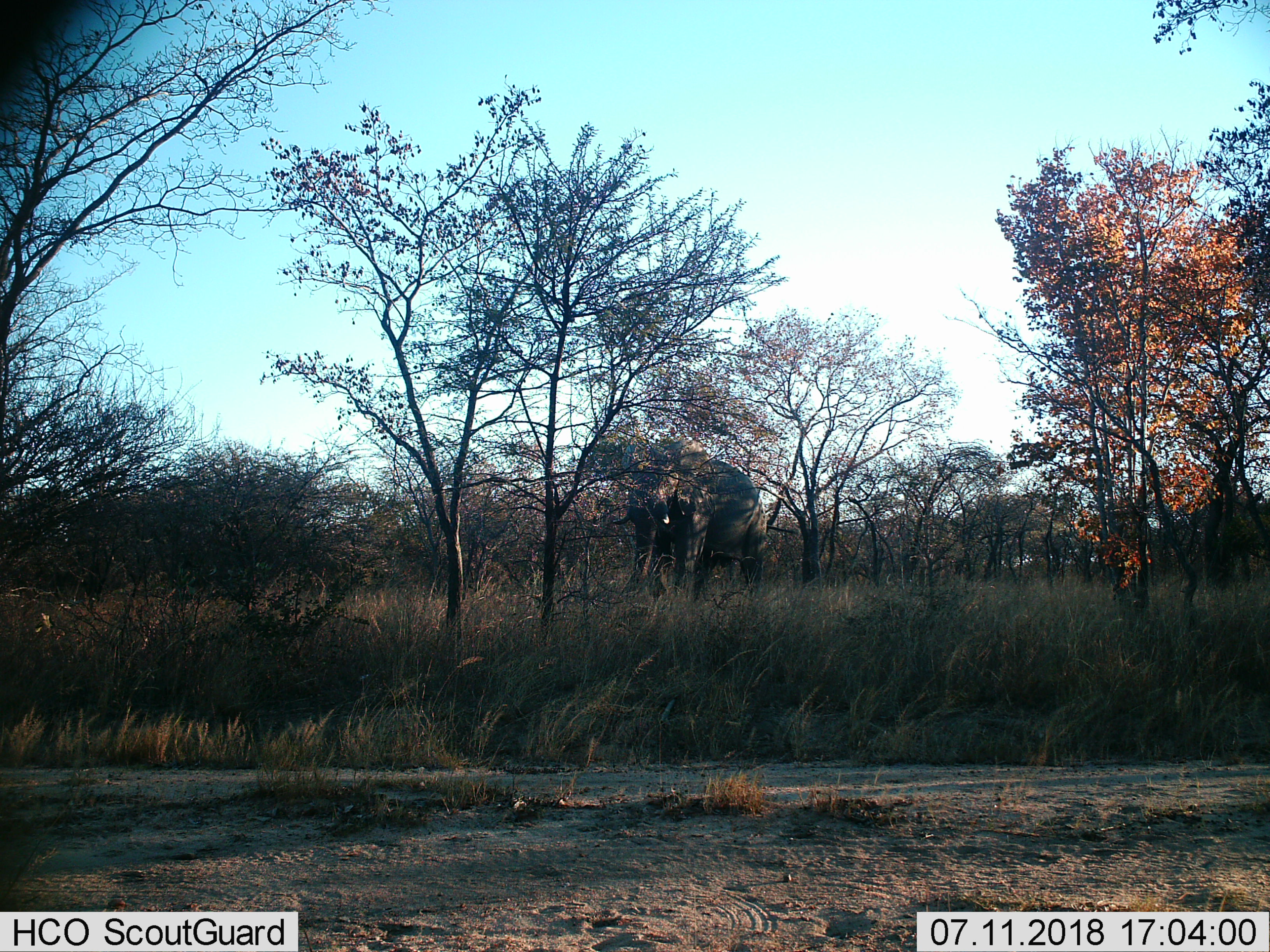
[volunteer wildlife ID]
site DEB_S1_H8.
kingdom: Animalia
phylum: Chordata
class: Mammalia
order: Proboscidea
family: Elephantidae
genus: Loxodonta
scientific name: Loxodonta africana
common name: african bush elephant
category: elephant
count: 1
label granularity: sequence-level